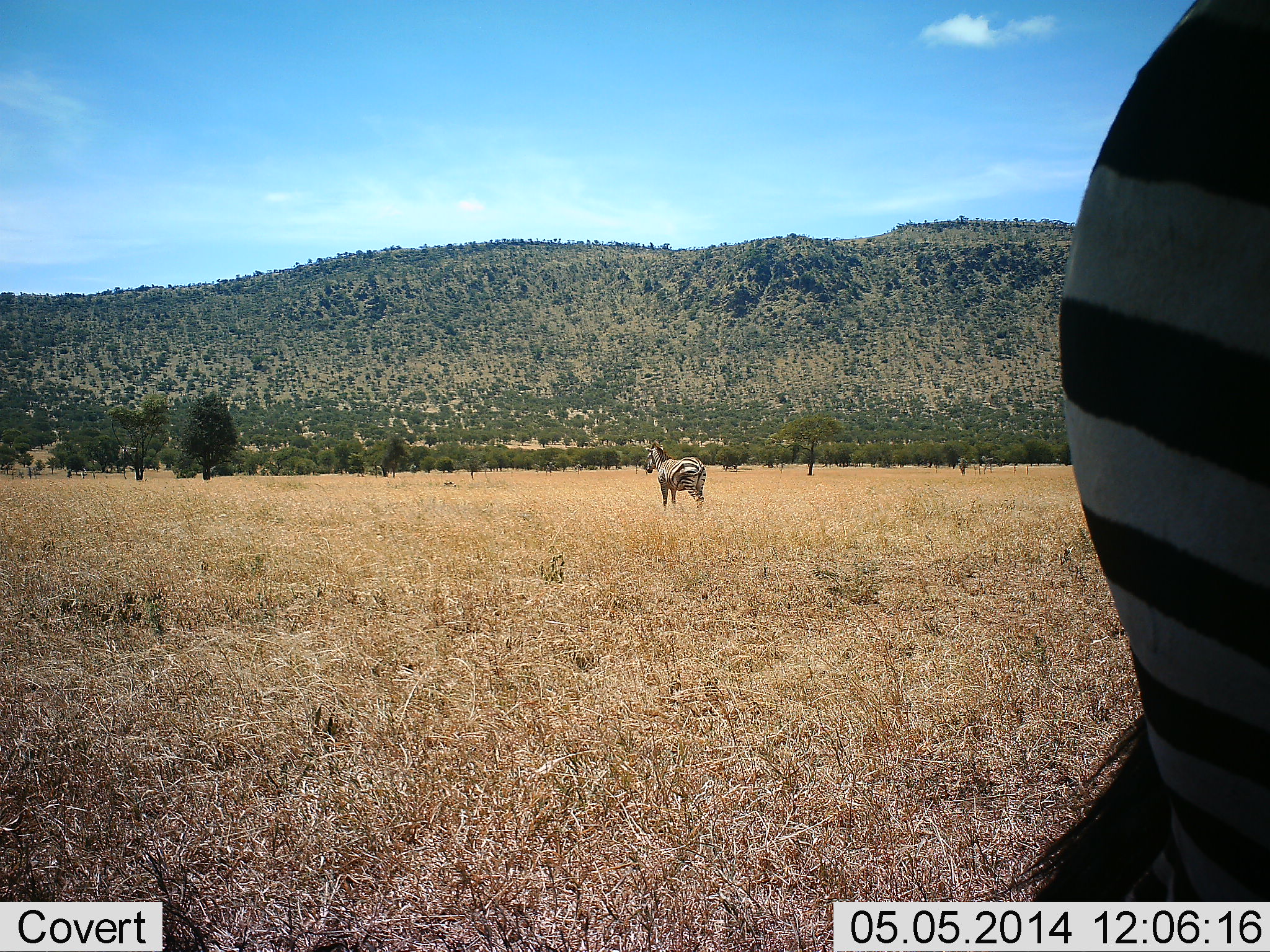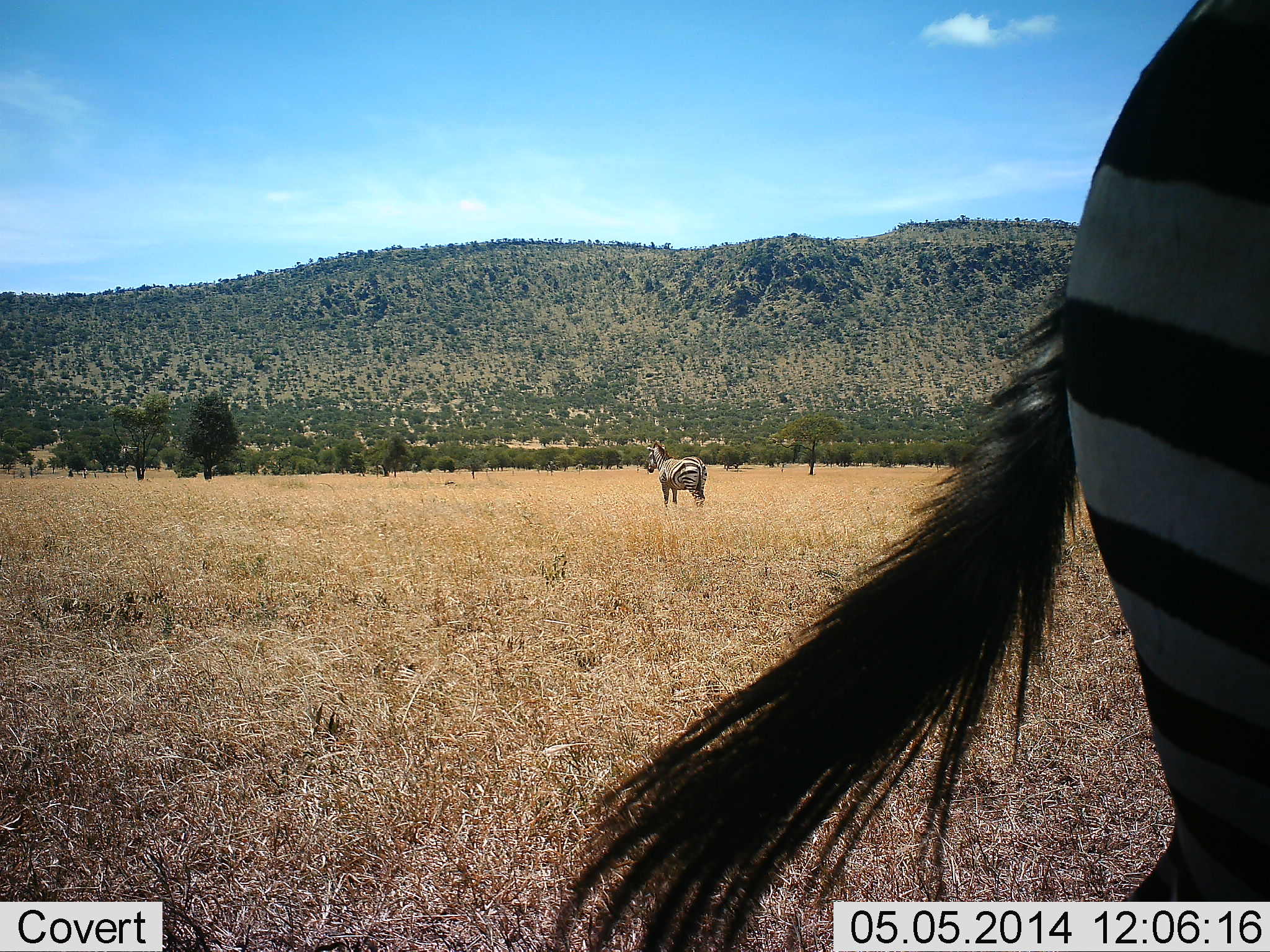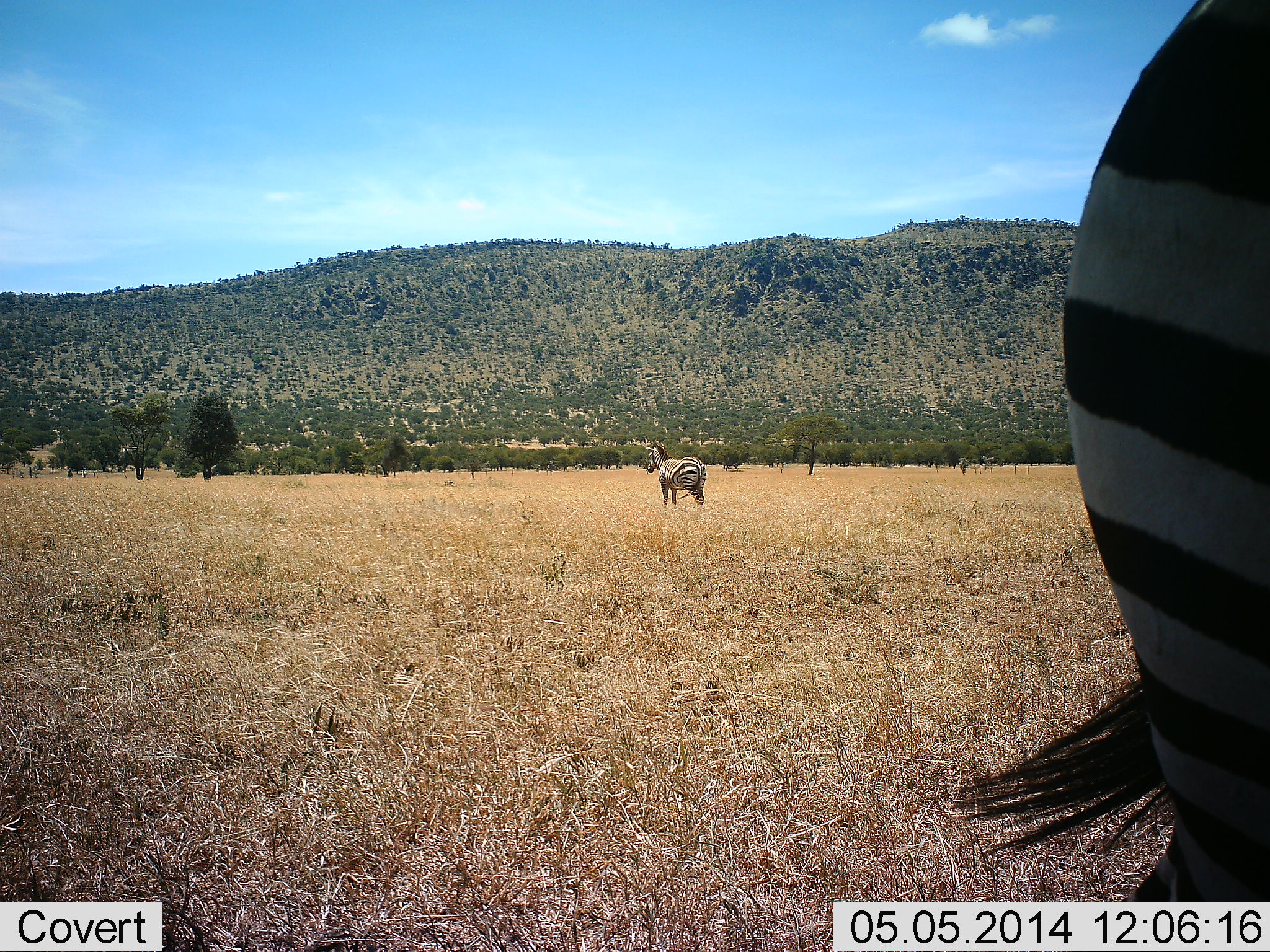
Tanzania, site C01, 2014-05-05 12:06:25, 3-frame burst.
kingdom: Animalia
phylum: Chordata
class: Mammalia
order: Perissodactyla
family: Equidae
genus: Equus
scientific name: Equus quagga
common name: plains zebra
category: zebra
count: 2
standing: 91%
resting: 0%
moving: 9%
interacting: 0%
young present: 0%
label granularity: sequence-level